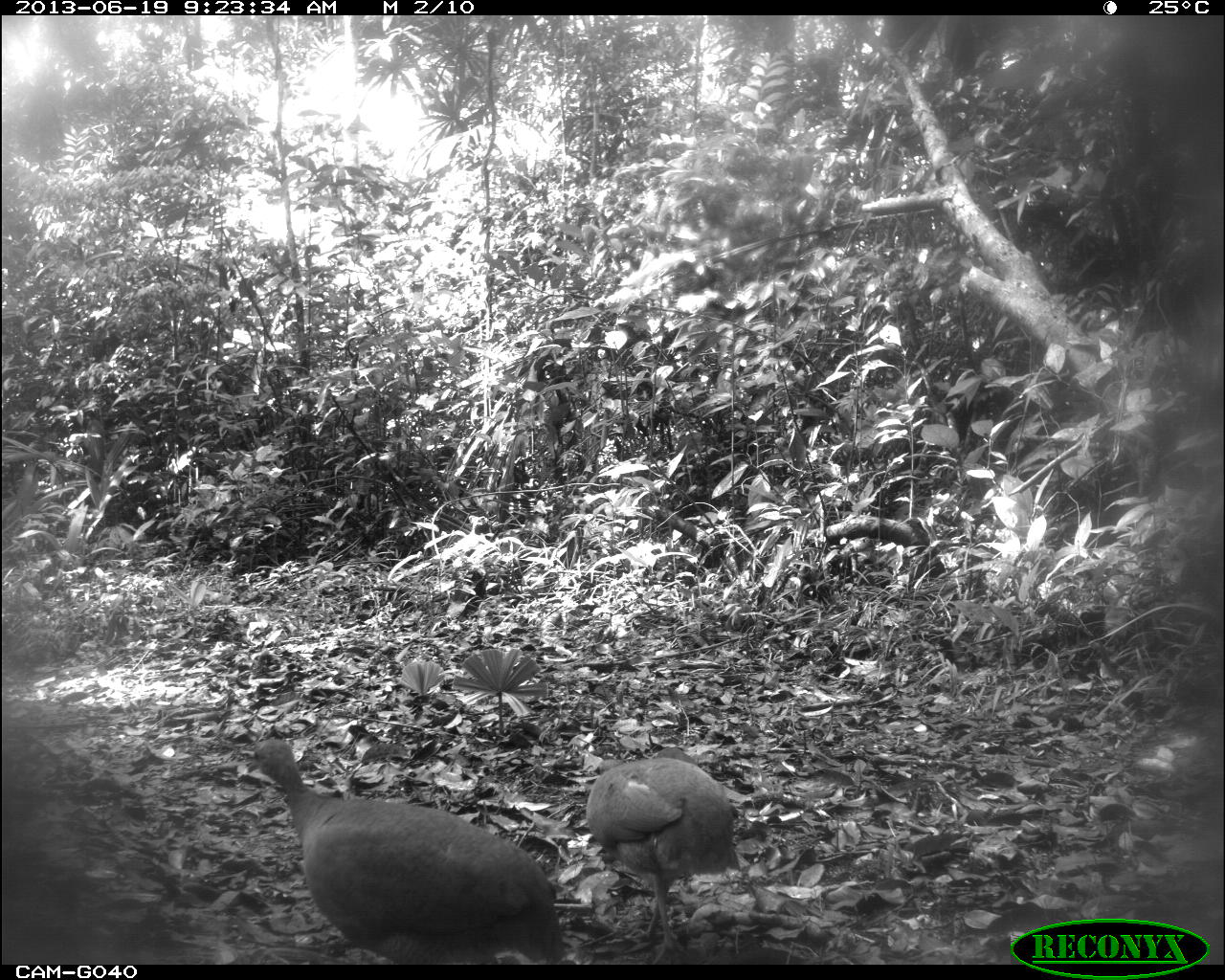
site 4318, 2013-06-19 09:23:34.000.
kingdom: Animalia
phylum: Chordata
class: Aves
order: Tinamiformes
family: Tinamidae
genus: Tinamus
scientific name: Tinamus major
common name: great tinamou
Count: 2.